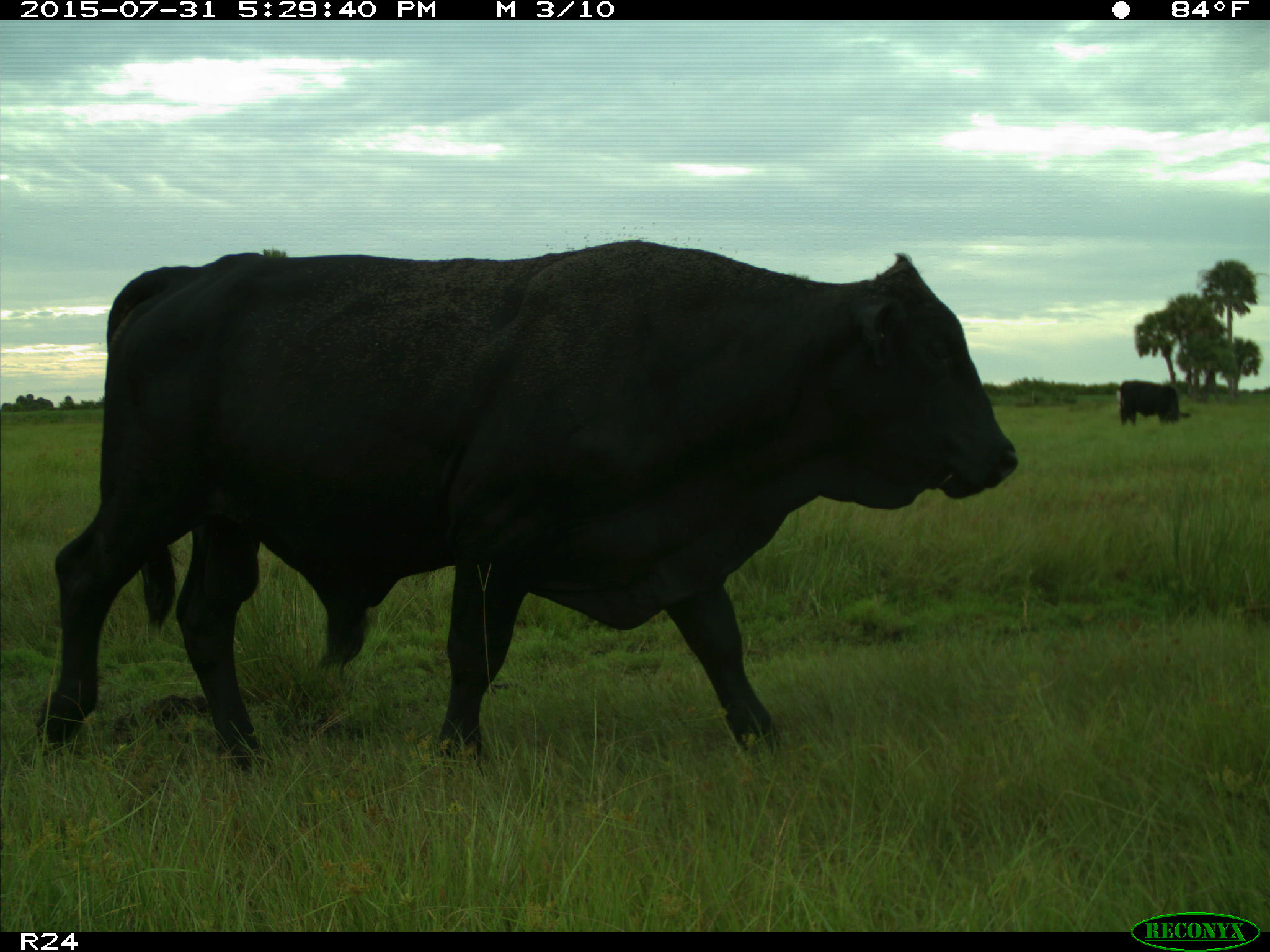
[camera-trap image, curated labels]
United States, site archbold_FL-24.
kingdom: Animalia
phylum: Chordata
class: Mammalia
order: Artiodactyla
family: Bovidae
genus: Bos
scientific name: Bos taurus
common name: domestic cow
Bos taurus (domestic cow).